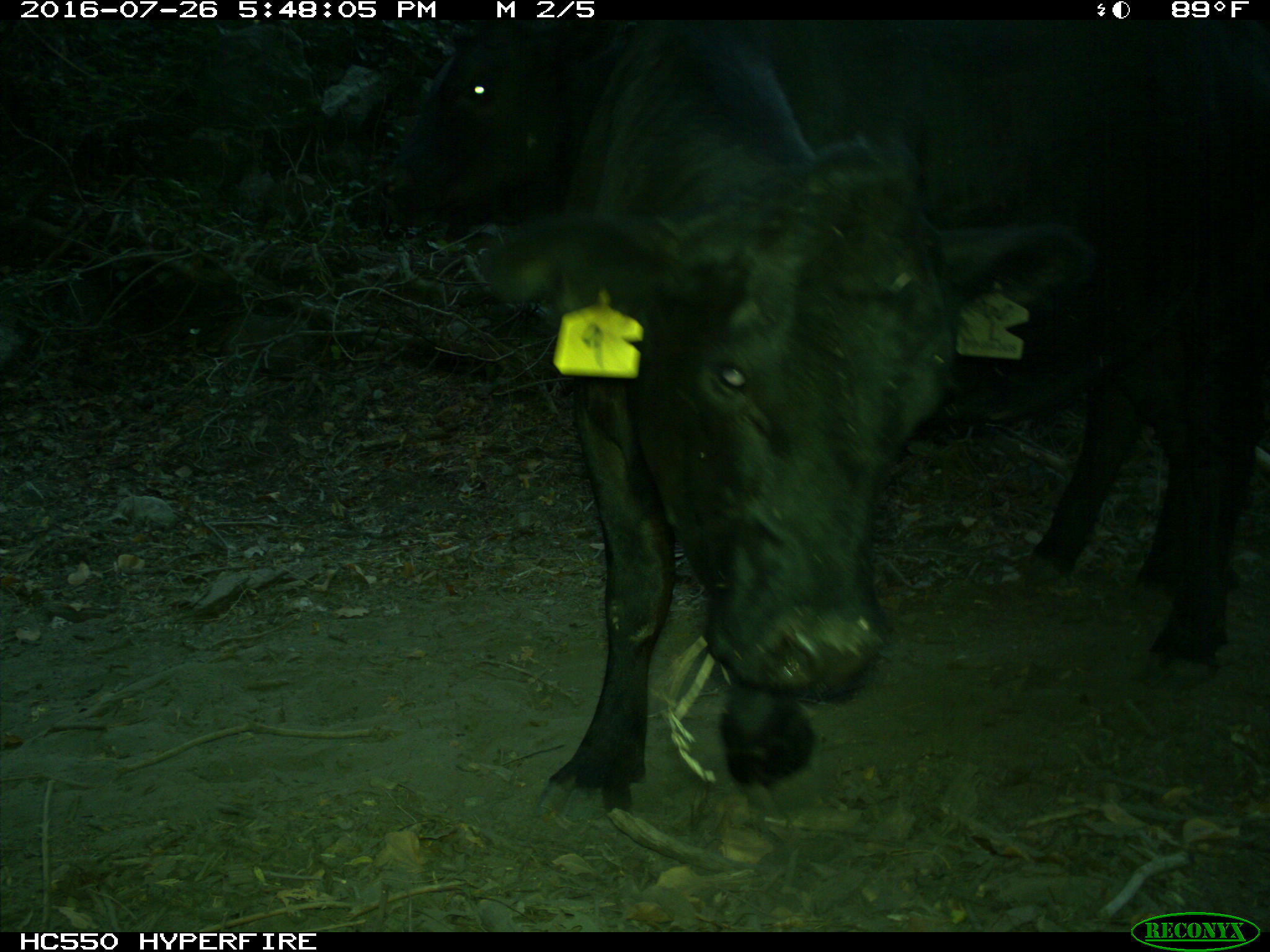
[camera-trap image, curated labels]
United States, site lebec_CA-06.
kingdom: Animalia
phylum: Chordata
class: Mammalia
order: Artiodactyla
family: Bovidae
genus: Bos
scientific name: Bos taurus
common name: domestic cow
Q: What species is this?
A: Bos taurus (domestic cow).